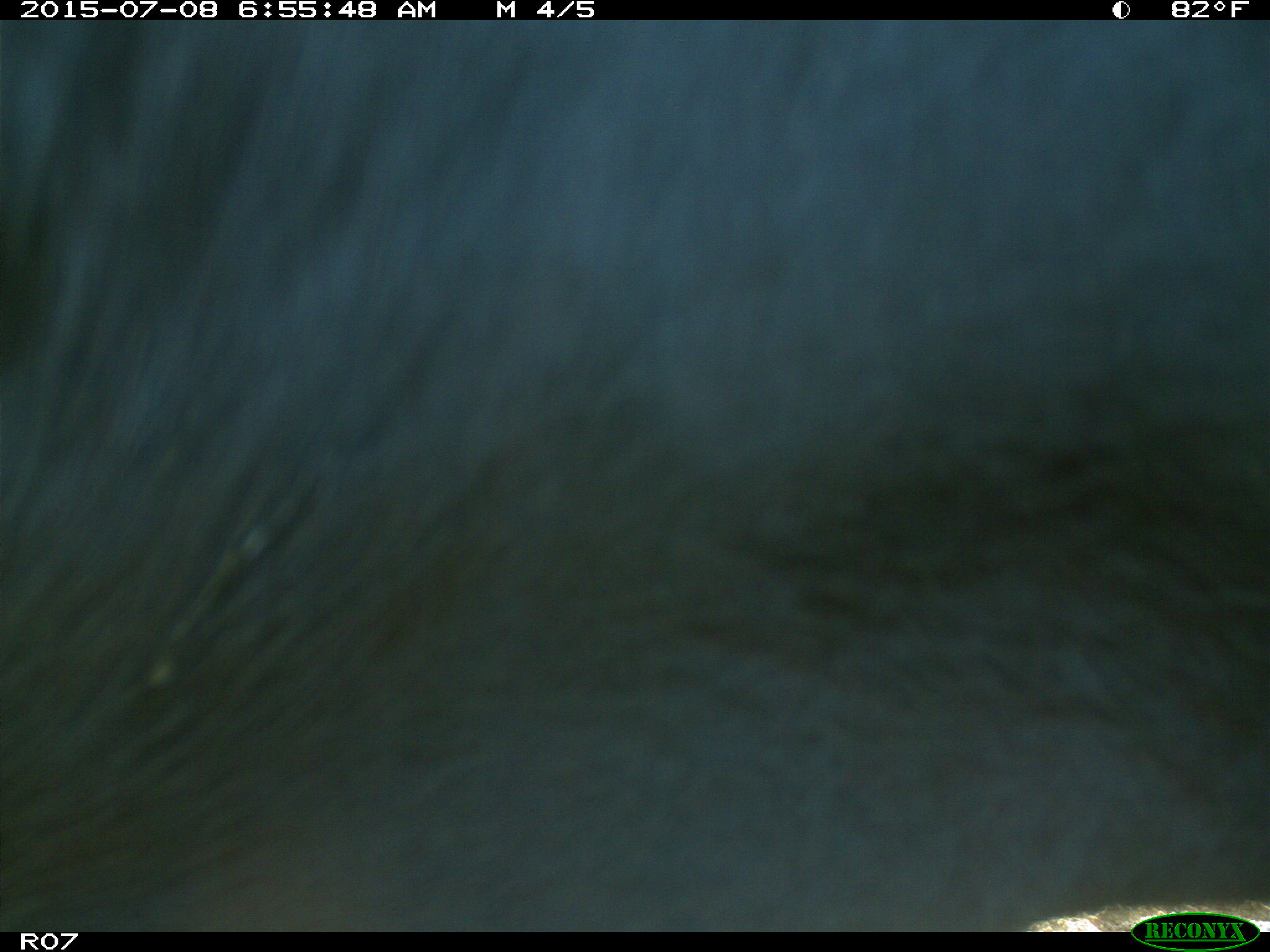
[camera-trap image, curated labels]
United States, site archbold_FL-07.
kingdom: Animalia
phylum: Chordata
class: Mammalia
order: Artiodactyla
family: Bovidae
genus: Bos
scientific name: Bos taurus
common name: domestic cow